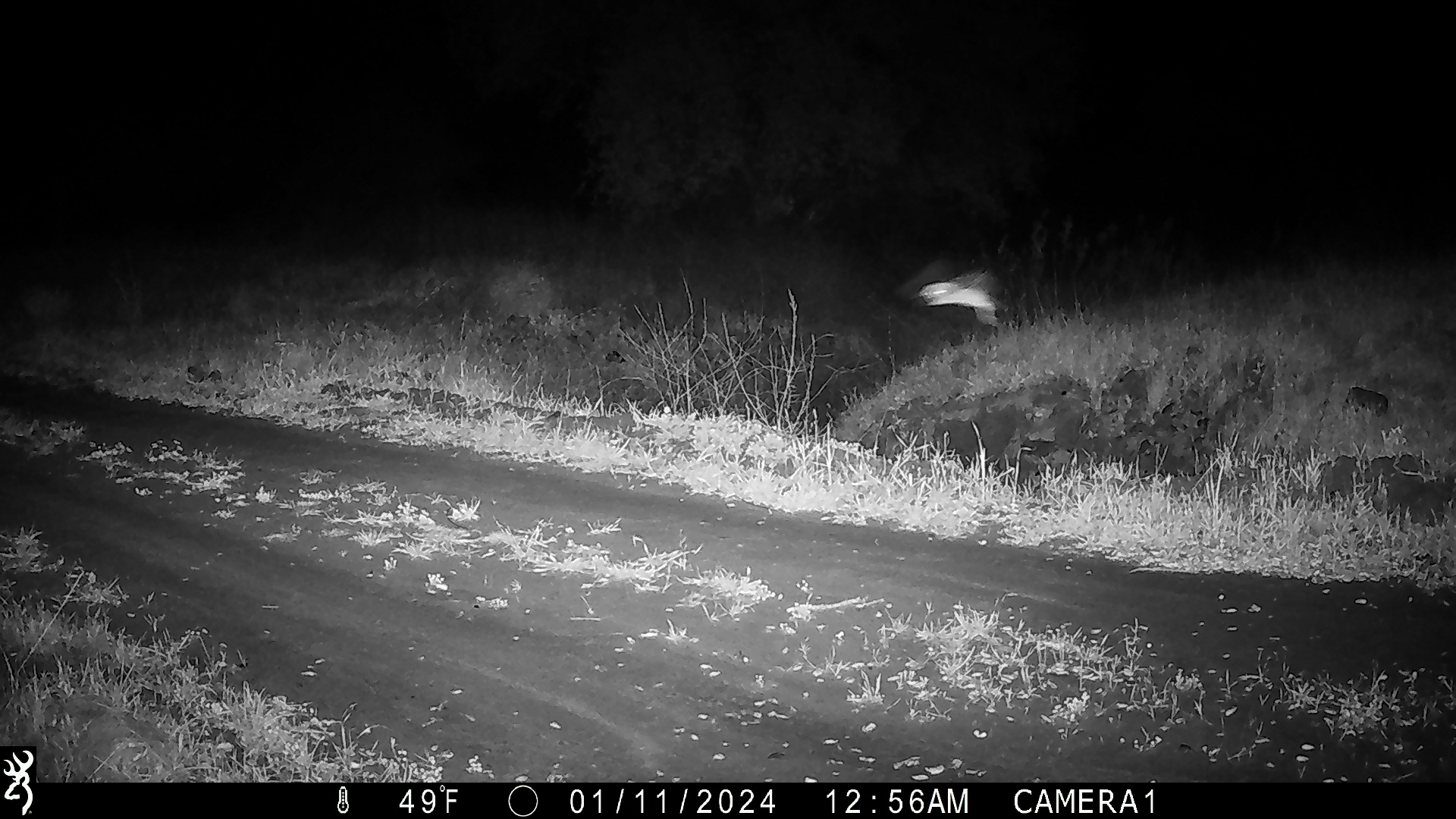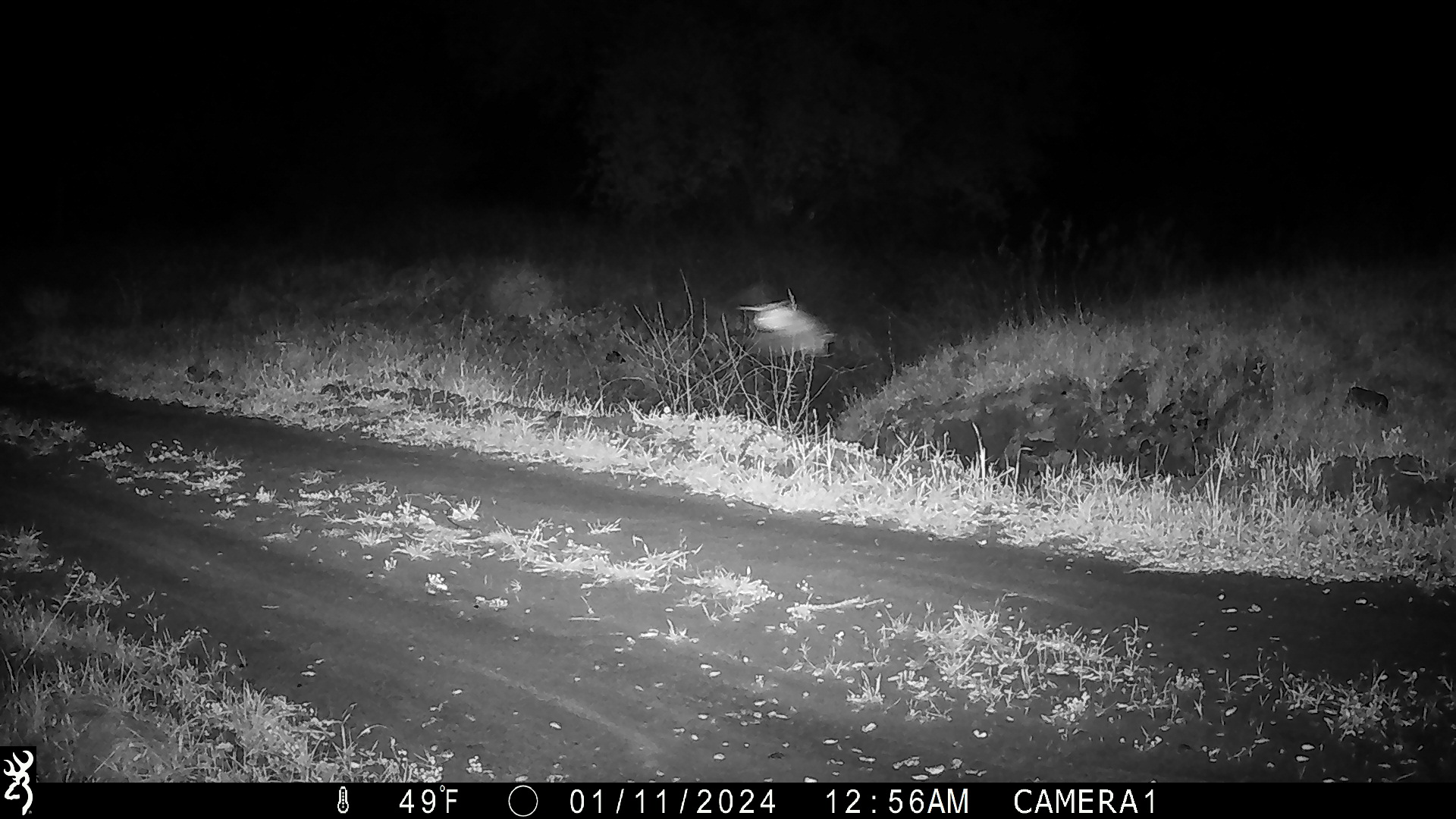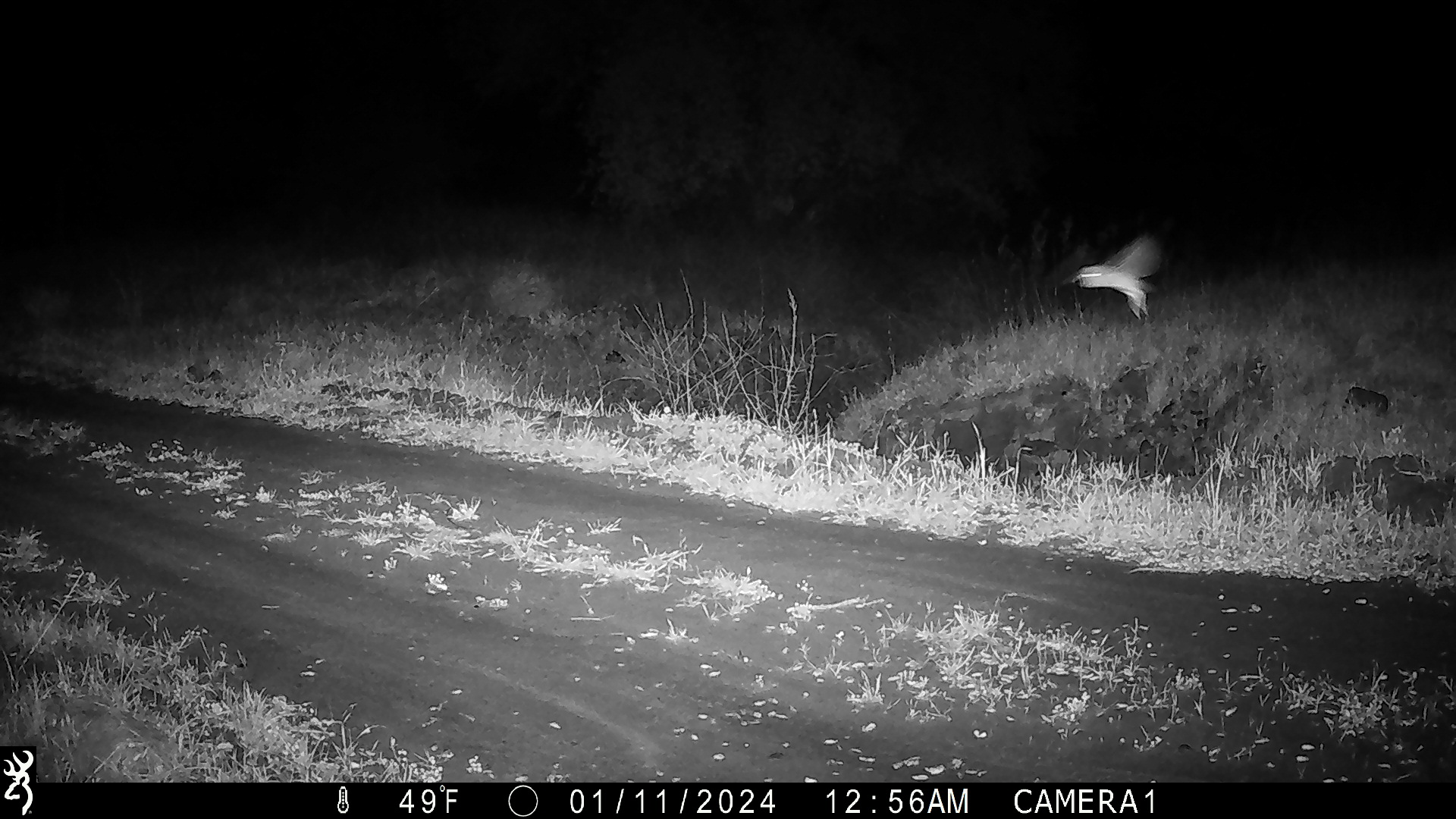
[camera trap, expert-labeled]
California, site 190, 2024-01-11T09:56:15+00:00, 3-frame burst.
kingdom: Animalia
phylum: Chordata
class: Aves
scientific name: Aves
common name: bird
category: unknown bird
Unknown bird (bird) (Aves).